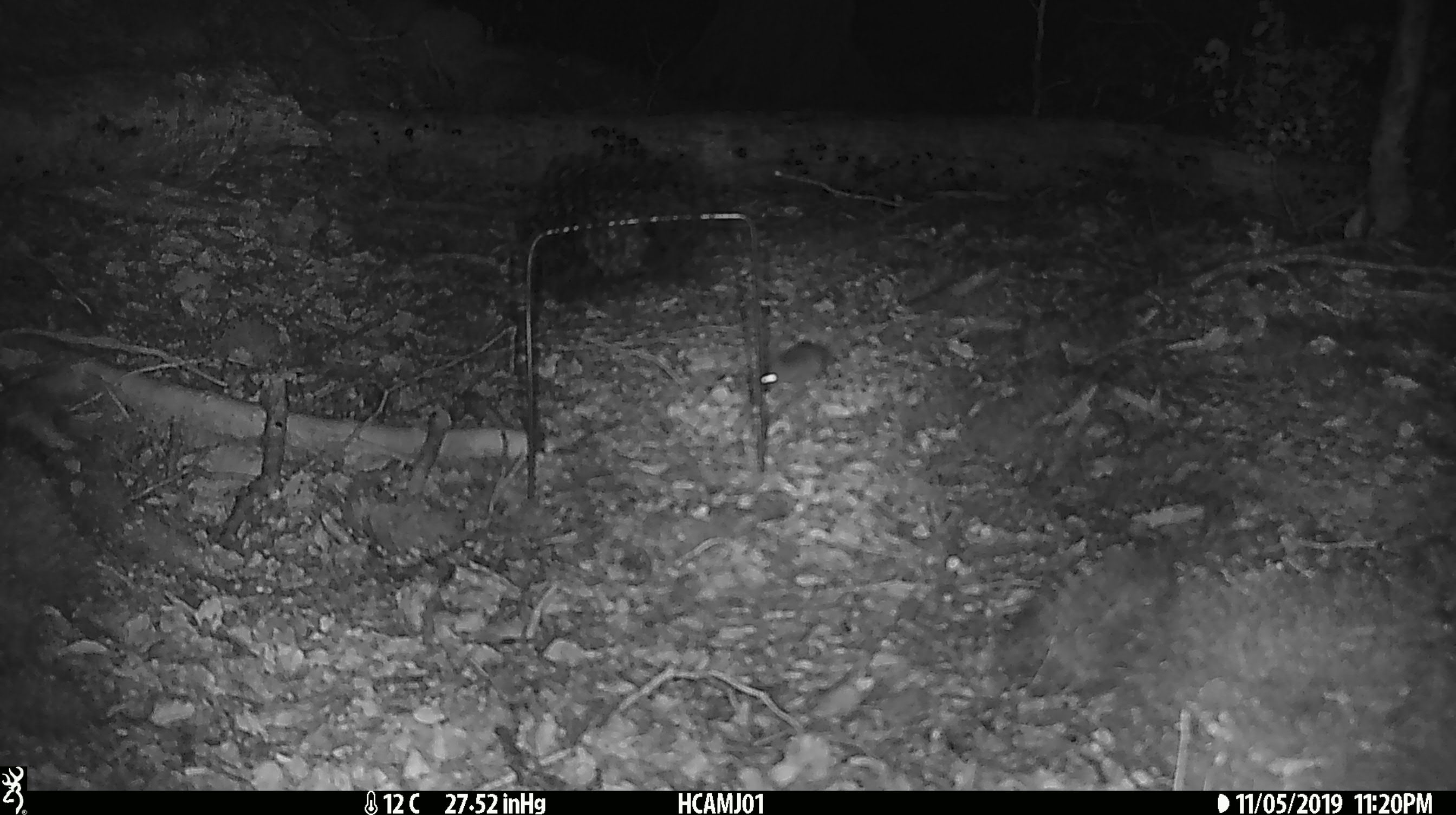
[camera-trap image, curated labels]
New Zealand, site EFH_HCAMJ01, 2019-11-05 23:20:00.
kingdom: Animalia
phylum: Chordata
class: Mammalia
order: Rodentia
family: Muridae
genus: Mus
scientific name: Mus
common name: mouse